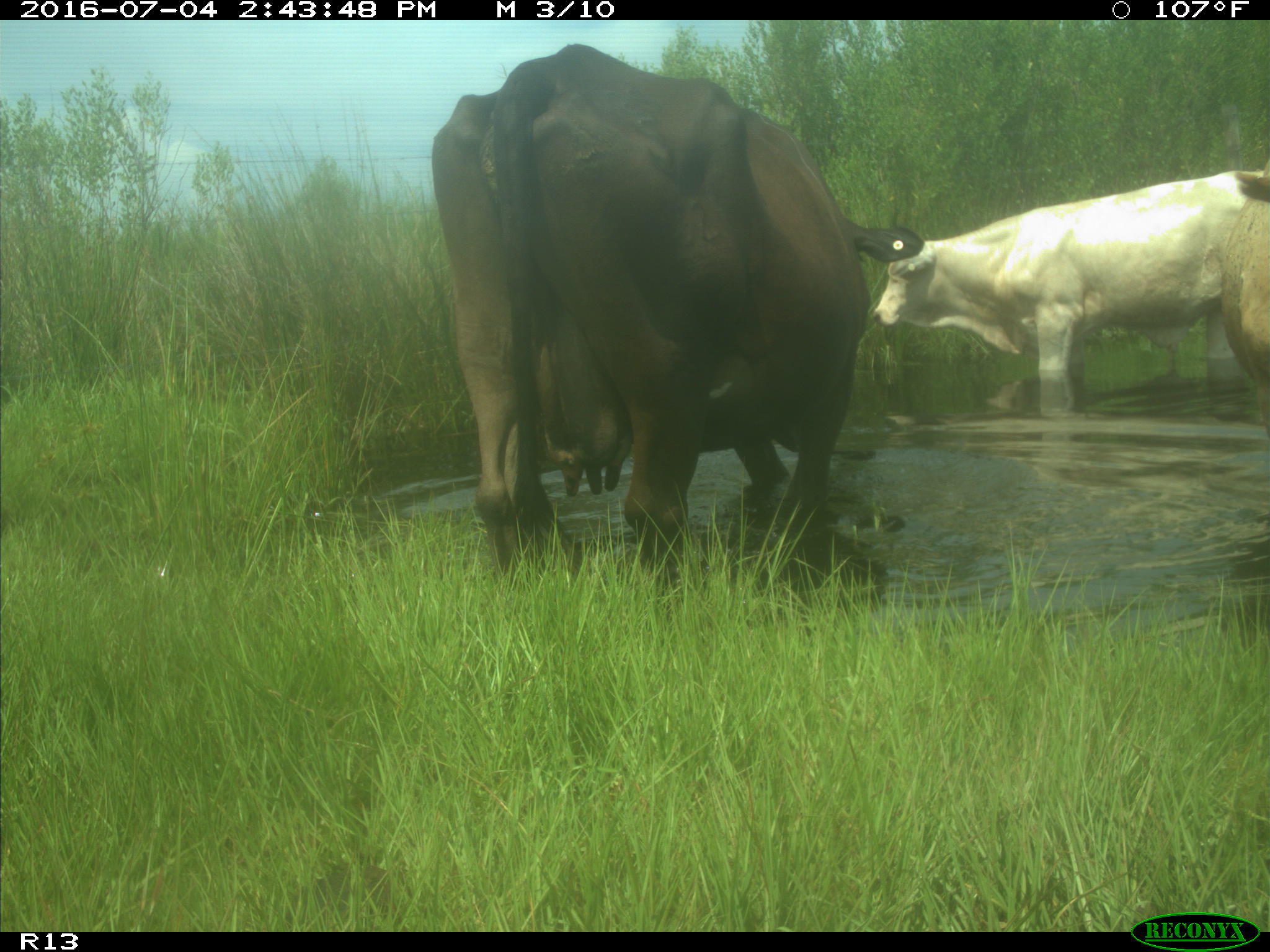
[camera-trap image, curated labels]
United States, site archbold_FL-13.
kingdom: Animalia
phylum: Chordata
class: Mammalia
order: Artiodactyla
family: Bovidae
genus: Bos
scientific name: Bos taurus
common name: domestic cow